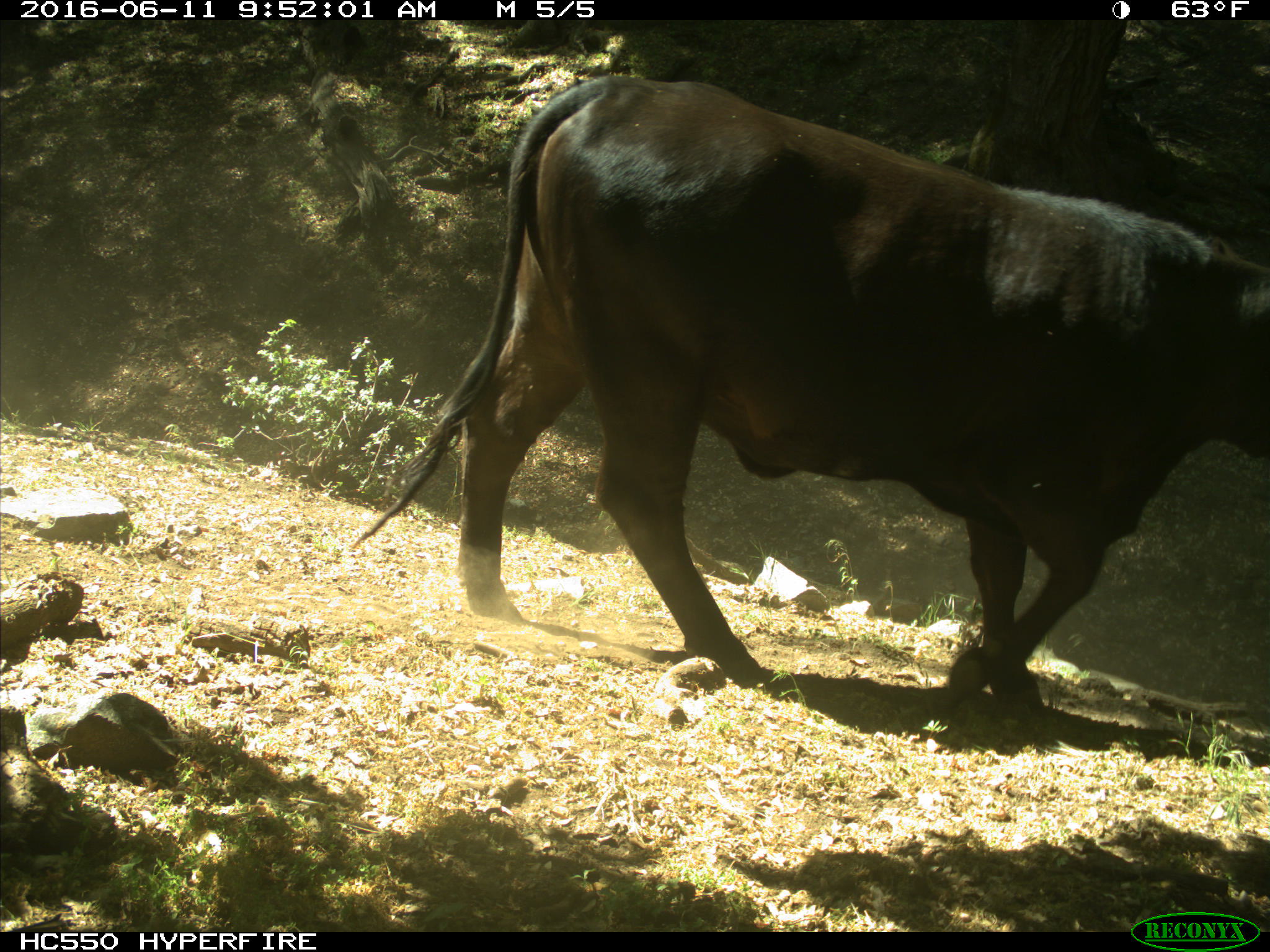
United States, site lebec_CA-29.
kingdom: Animalia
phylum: Chordata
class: Mammalia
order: Artiodactyla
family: Bovidae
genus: Bos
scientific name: Bos taurus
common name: domestic cow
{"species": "Bos taurus (domestic cow)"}